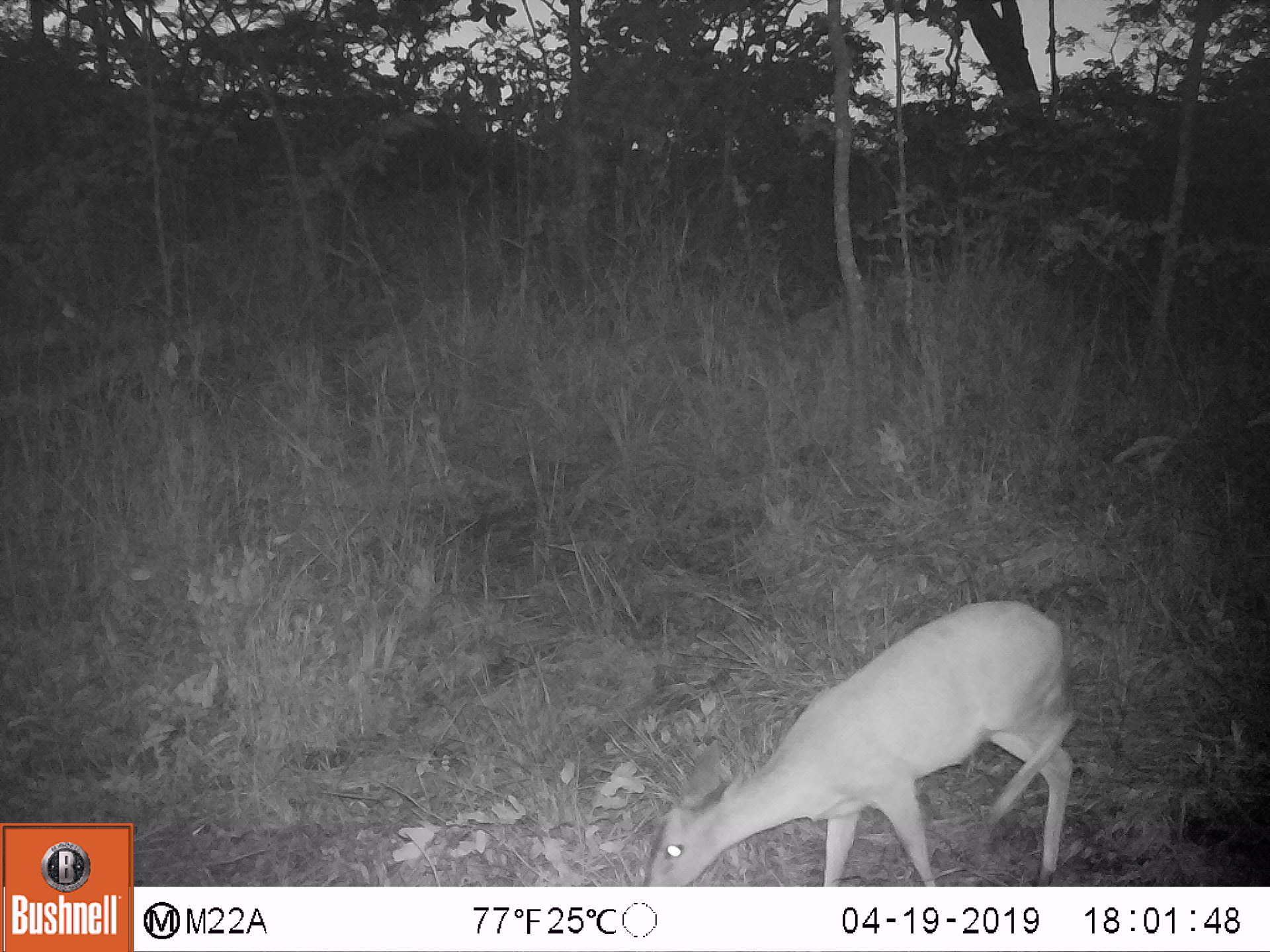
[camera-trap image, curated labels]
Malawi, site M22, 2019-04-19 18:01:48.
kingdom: Animalia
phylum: Chordata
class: Mammalia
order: Artiodactyla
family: Bovidae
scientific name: Antilopinae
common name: small antelope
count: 1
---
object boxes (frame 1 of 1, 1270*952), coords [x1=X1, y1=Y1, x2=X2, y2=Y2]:
small antelope: [x1=633, y1=593, x2=1077, y2=886]